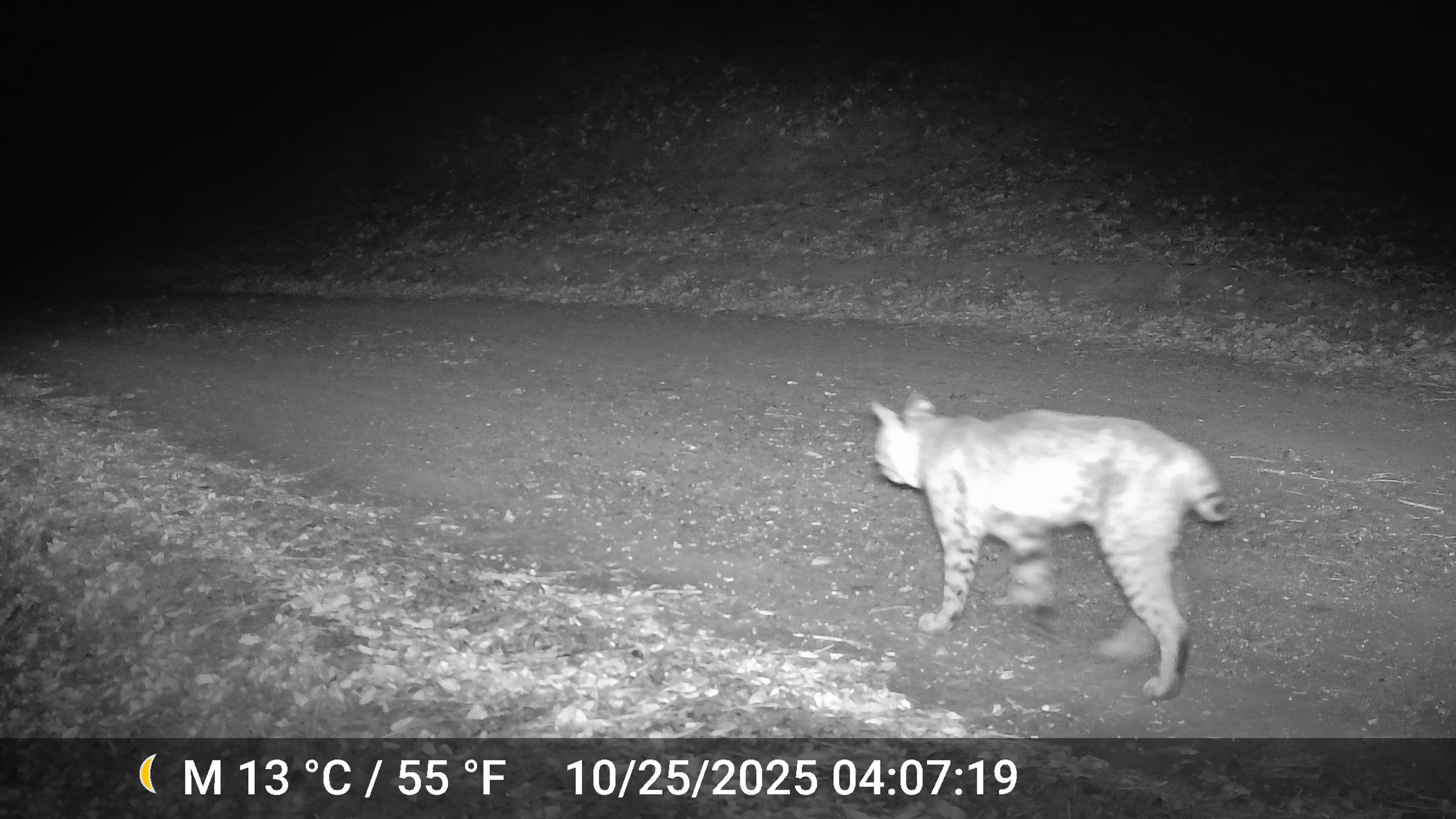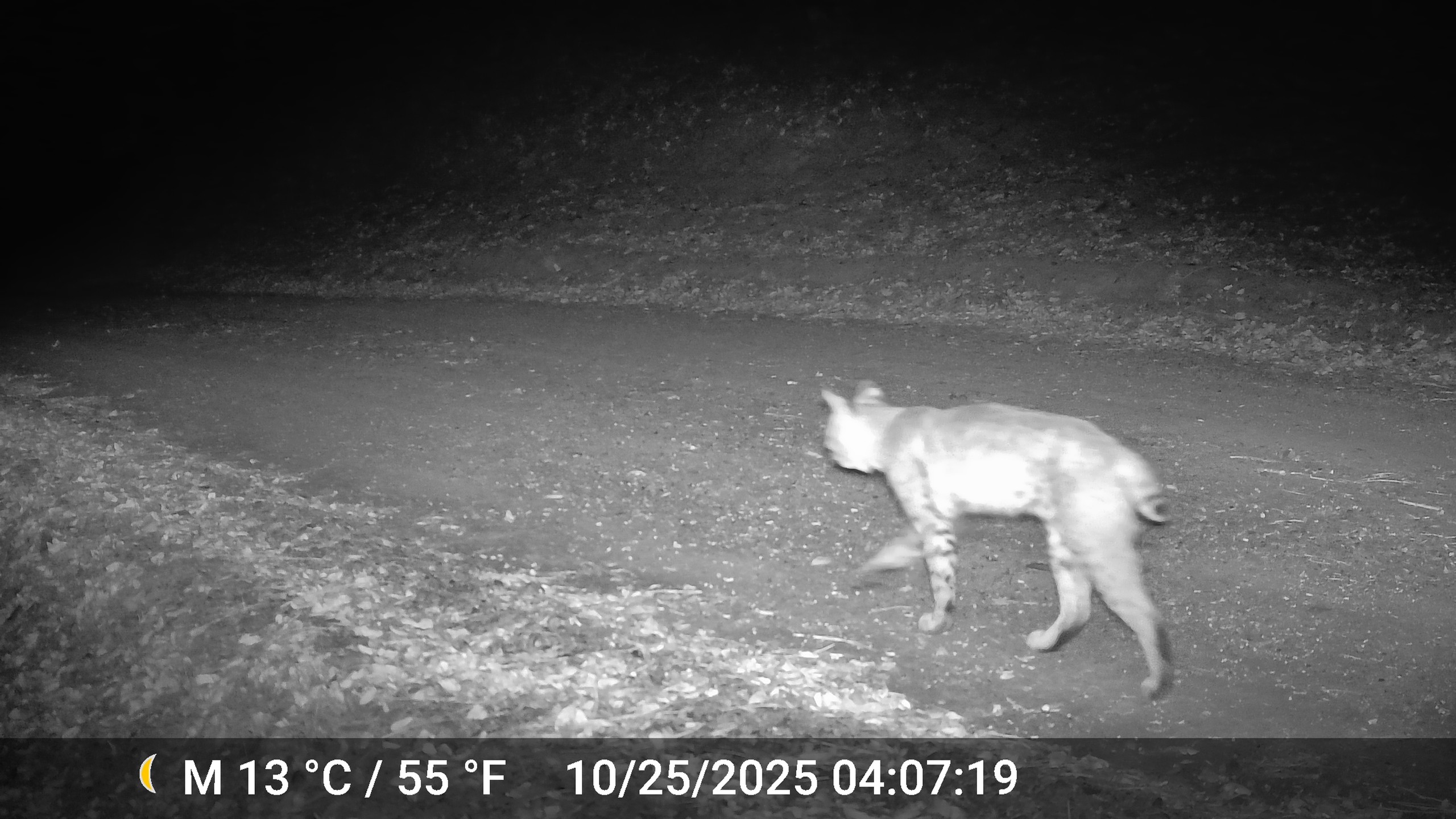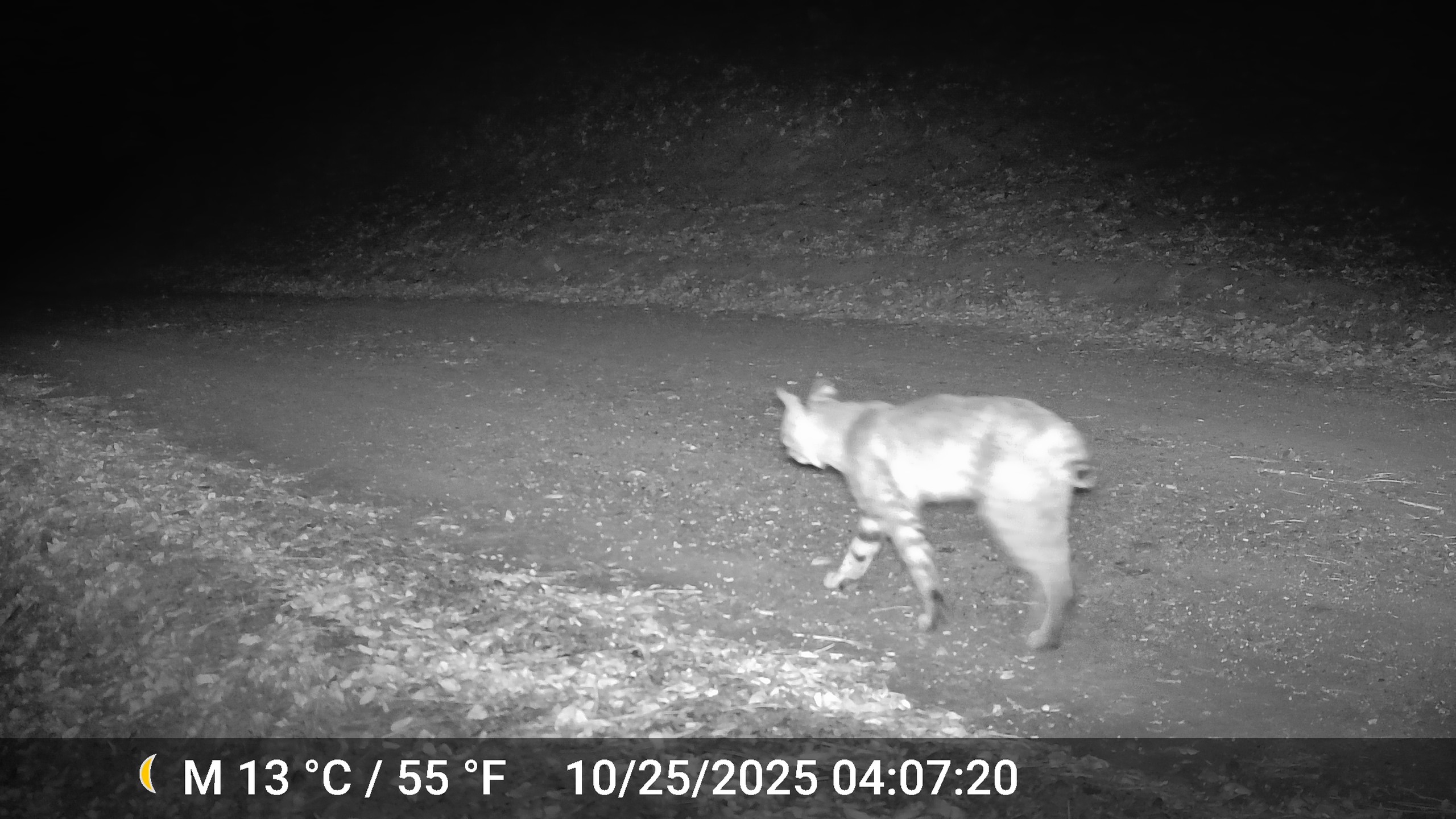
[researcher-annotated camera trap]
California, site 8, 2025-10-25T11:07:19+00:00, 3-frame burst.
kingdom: Animalia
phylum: Chordata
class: Mammalia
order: Carnivora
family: Felidae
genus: Lynx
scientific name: Lynx rufus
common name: bobcat